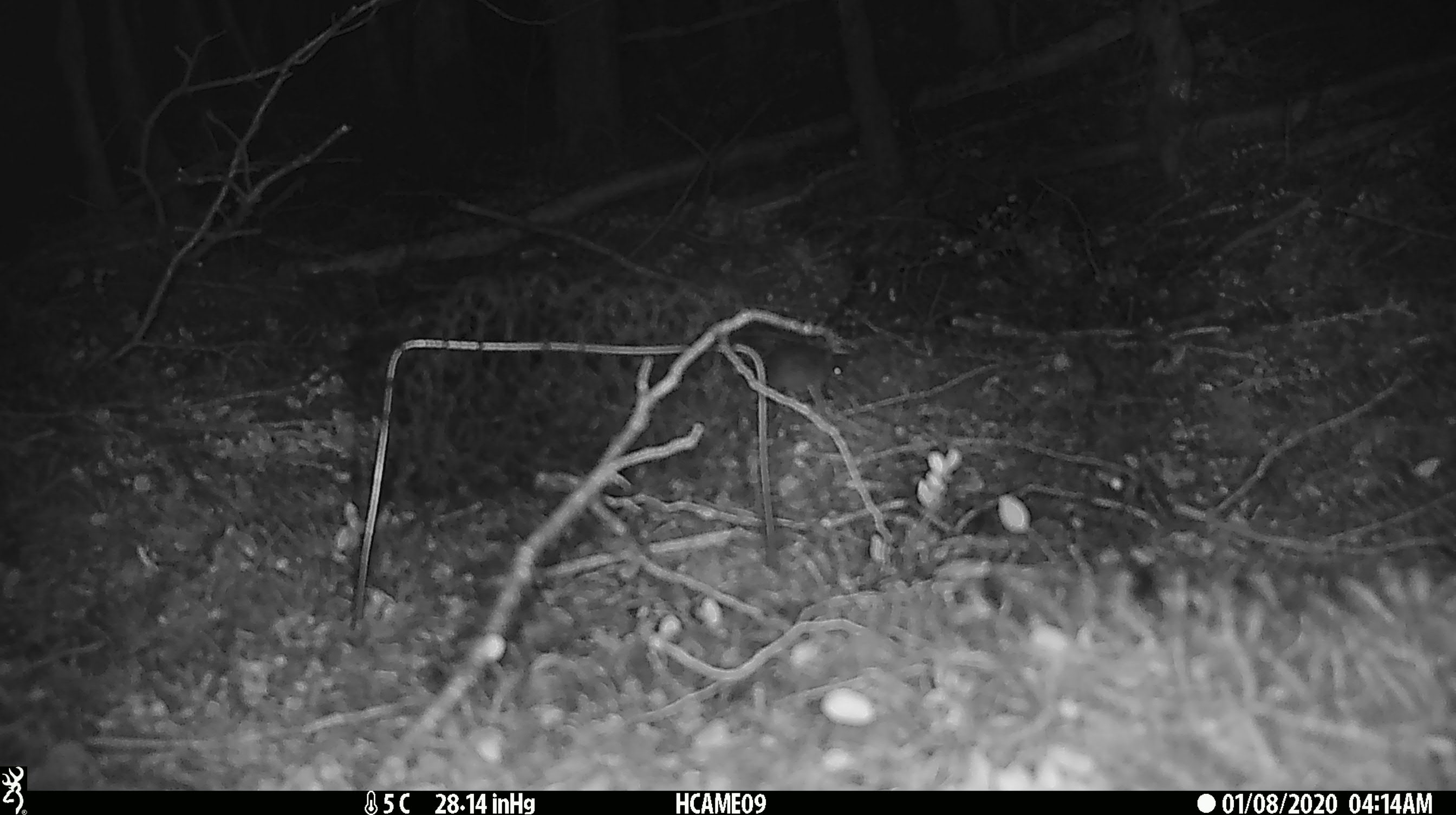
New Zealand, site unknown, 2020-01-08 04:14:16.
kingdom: Animalia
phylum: Chordata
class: Mammalia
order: Rodentia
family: Muridae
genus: Mus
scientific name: Mus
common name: mouse